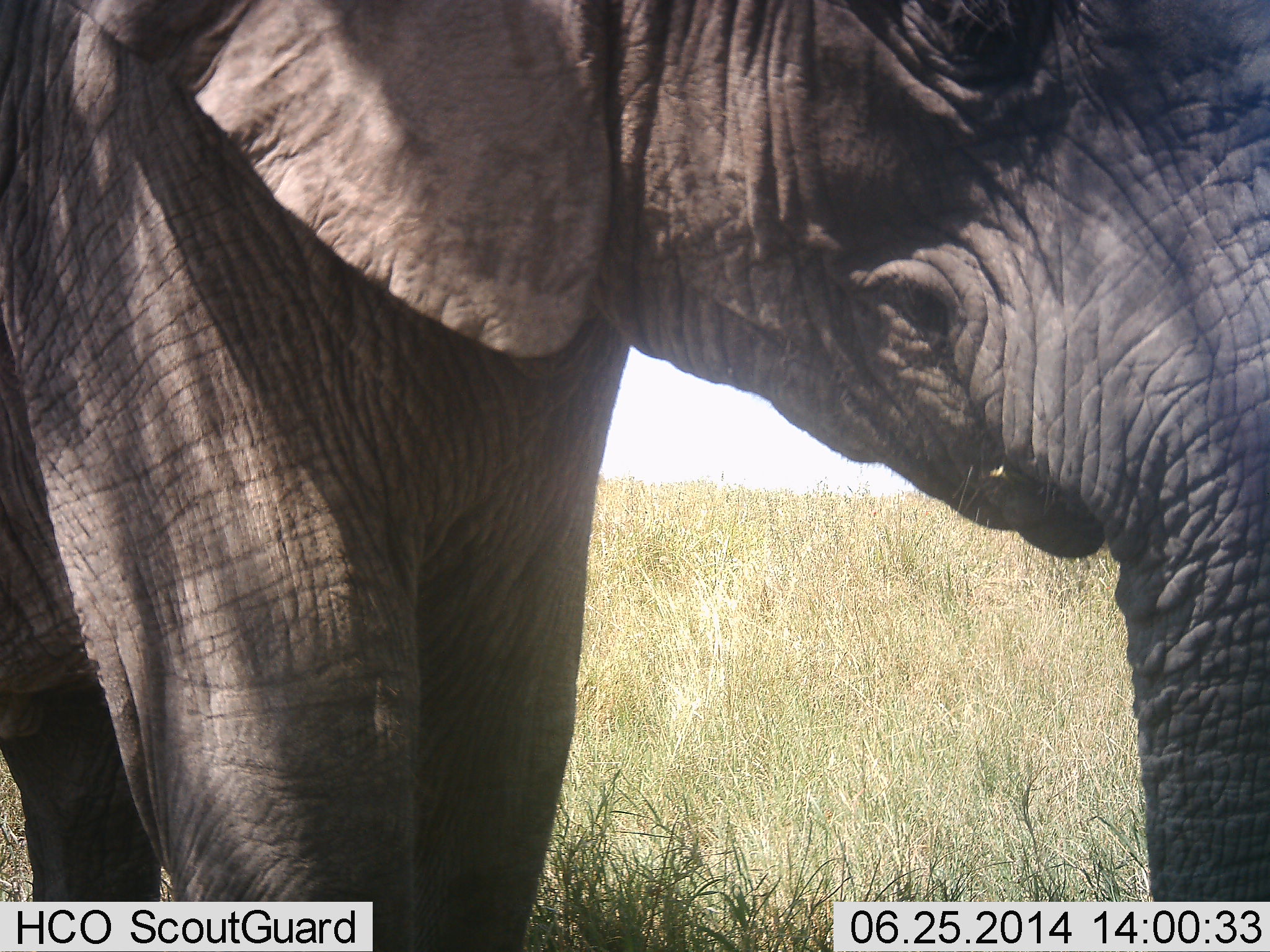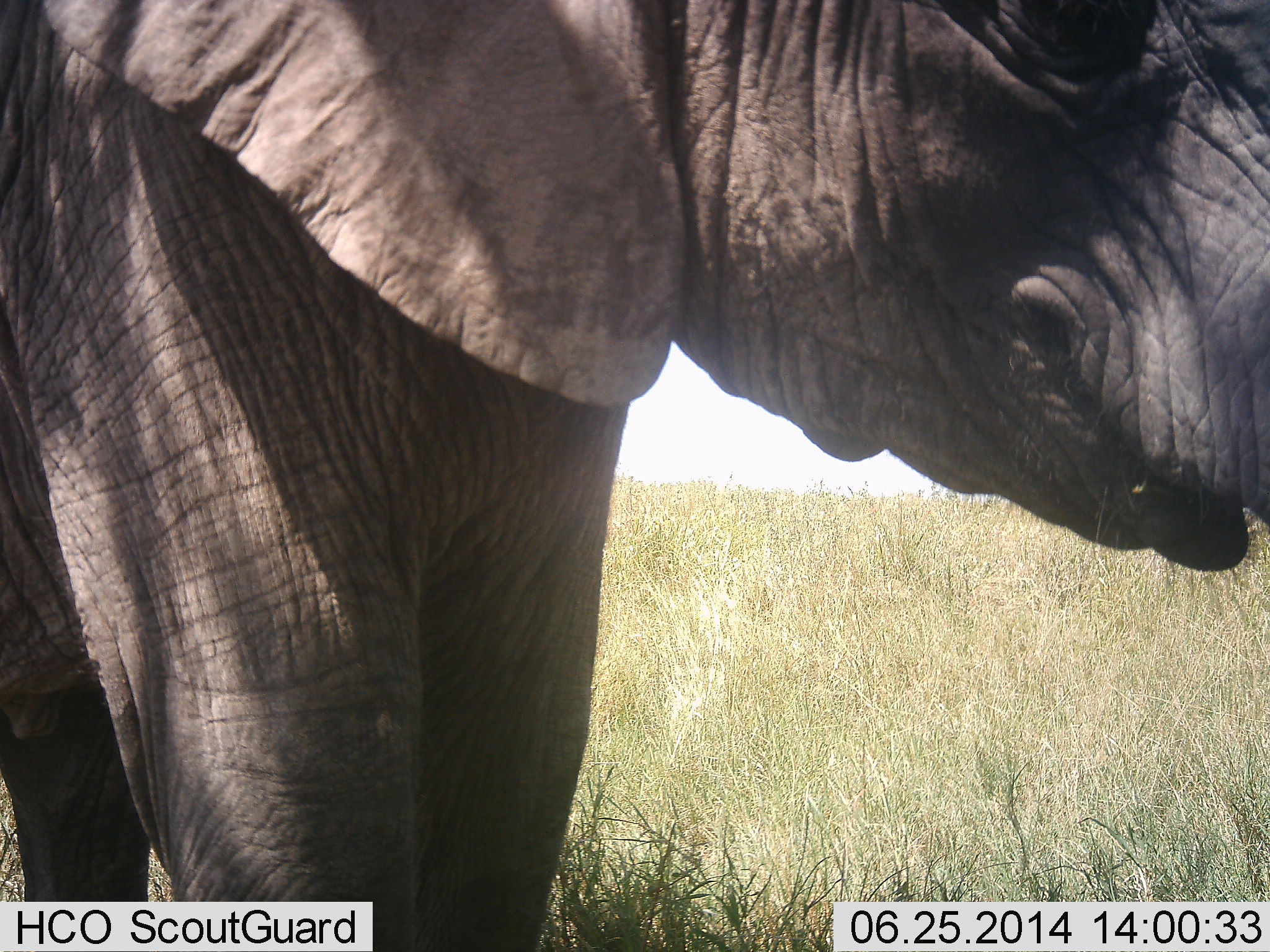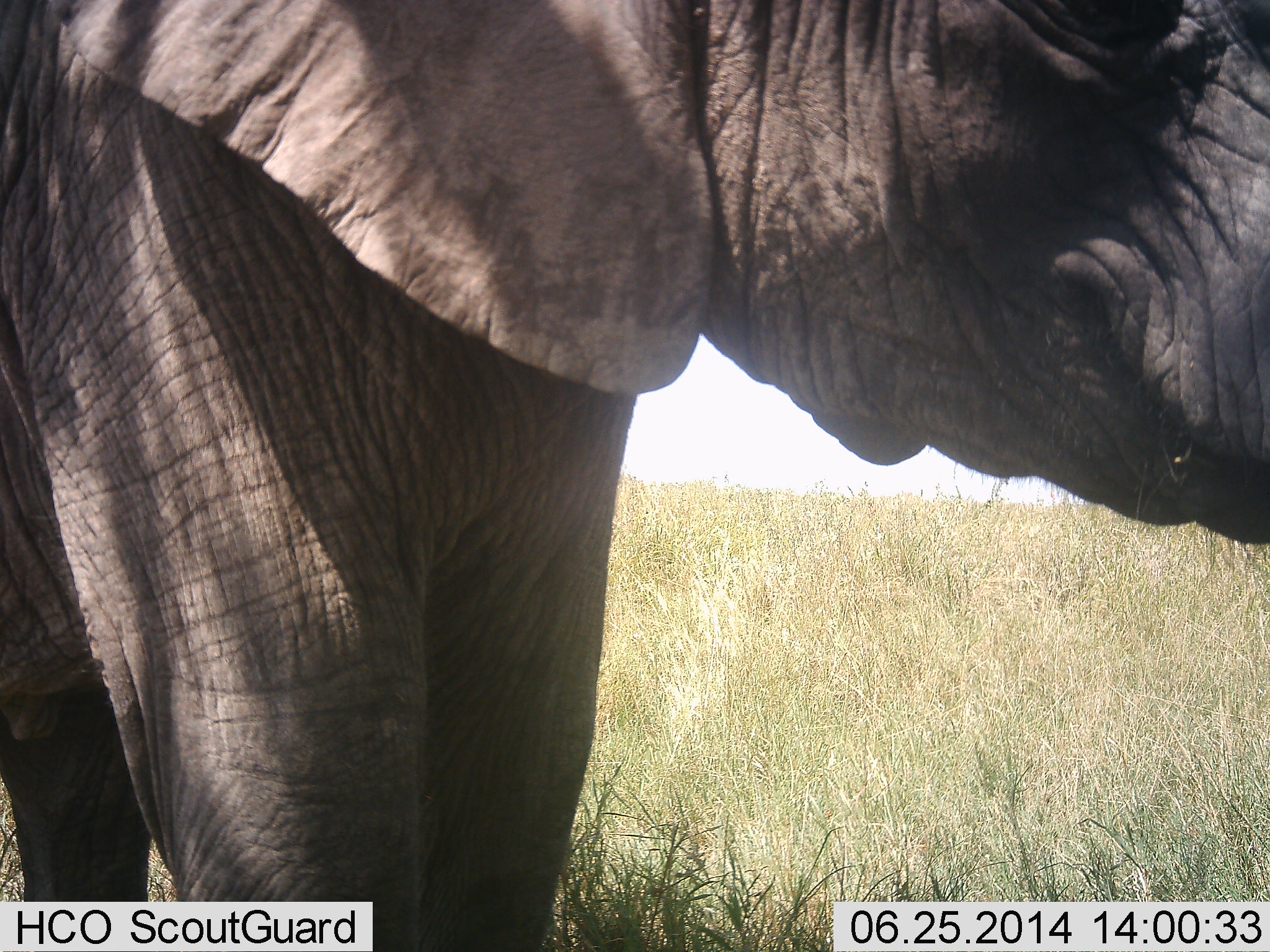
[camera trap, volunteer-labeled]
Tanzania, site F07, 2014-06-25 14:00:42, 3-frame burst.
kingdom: Animalia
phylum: Chordata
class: Mammalia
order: Proboscidea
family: Elephantidae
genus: Loxodonta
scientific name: Loxodonta africana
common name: african bush elephant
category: elephant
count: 1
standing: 100%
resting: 0%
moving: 0%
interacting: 10%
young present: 10%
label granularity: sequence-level